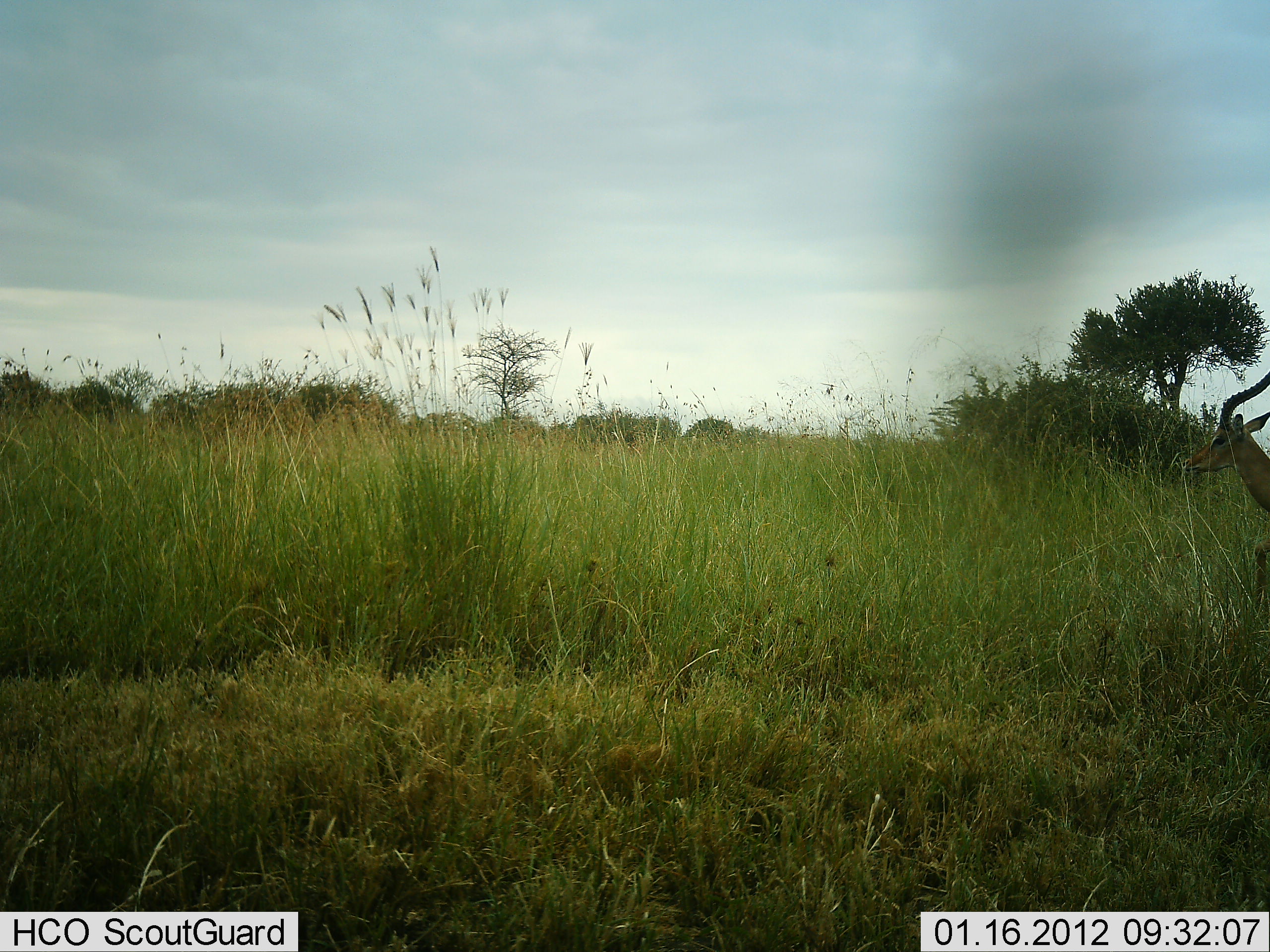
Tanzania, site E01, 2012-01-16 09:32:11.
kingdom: Animalia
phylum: Chordata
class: Mammalia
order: Artiodactyla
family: Bovidae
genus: Aepyceros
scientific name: Aepyceros melampus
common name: impala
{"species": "impala (Aepyceros melampus)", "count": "1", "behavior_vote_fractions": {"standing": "41%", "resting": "0%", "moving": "59%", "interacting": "0%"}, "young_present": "0%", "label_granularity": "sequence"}